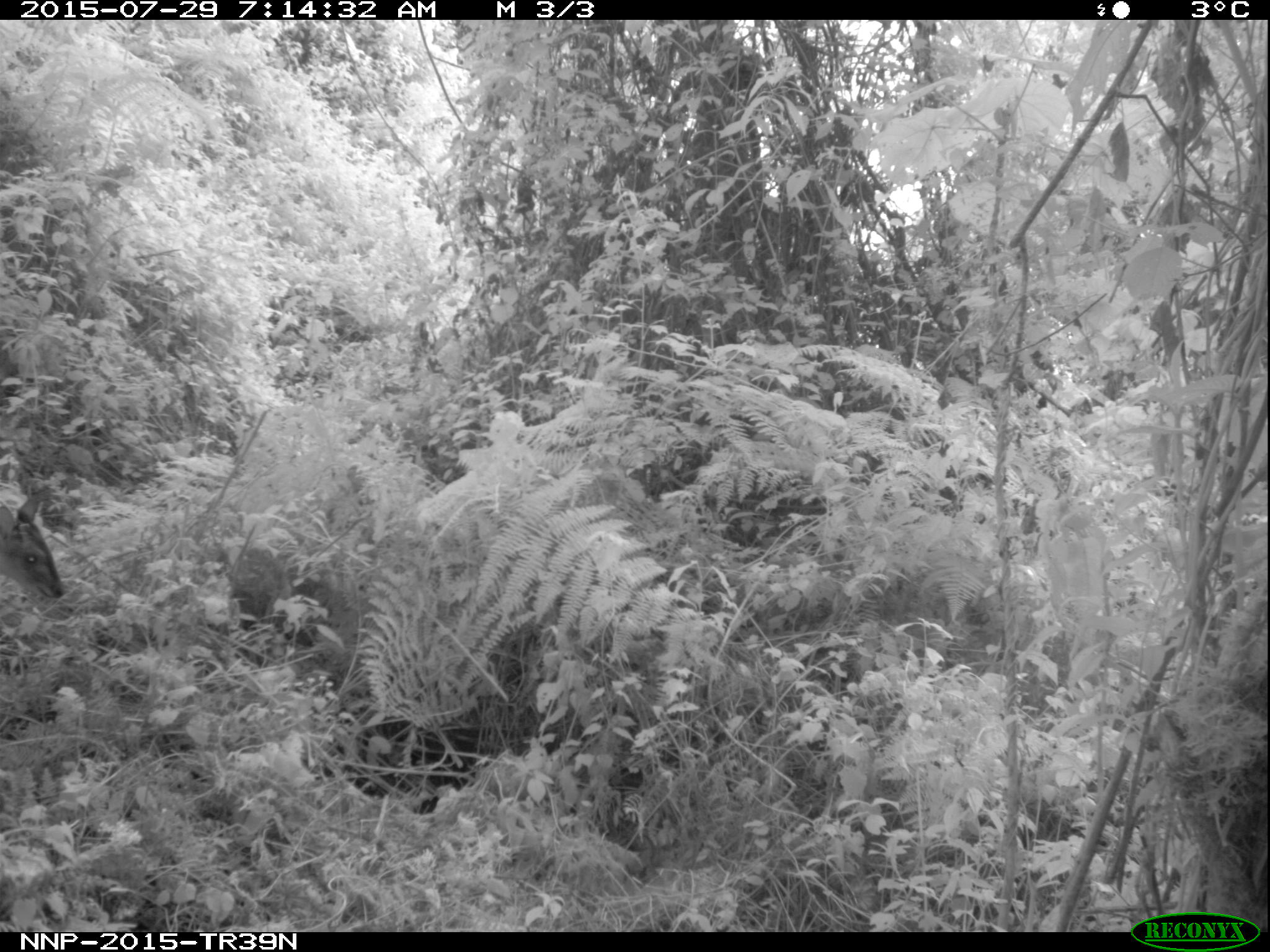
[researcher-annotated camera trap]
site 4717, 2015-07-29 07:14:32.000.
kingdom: Animalia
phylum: Chordata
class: Mammalia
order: Artiodactyla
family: Bovidae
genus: Cephalophus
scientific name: Cephalophus nigrifrons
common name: black-fronted duiker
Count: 1.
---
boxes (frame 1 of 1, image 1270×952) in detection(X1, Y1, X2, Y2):
cephalophus nigrifrons: detection(0, 486, 64, 600)